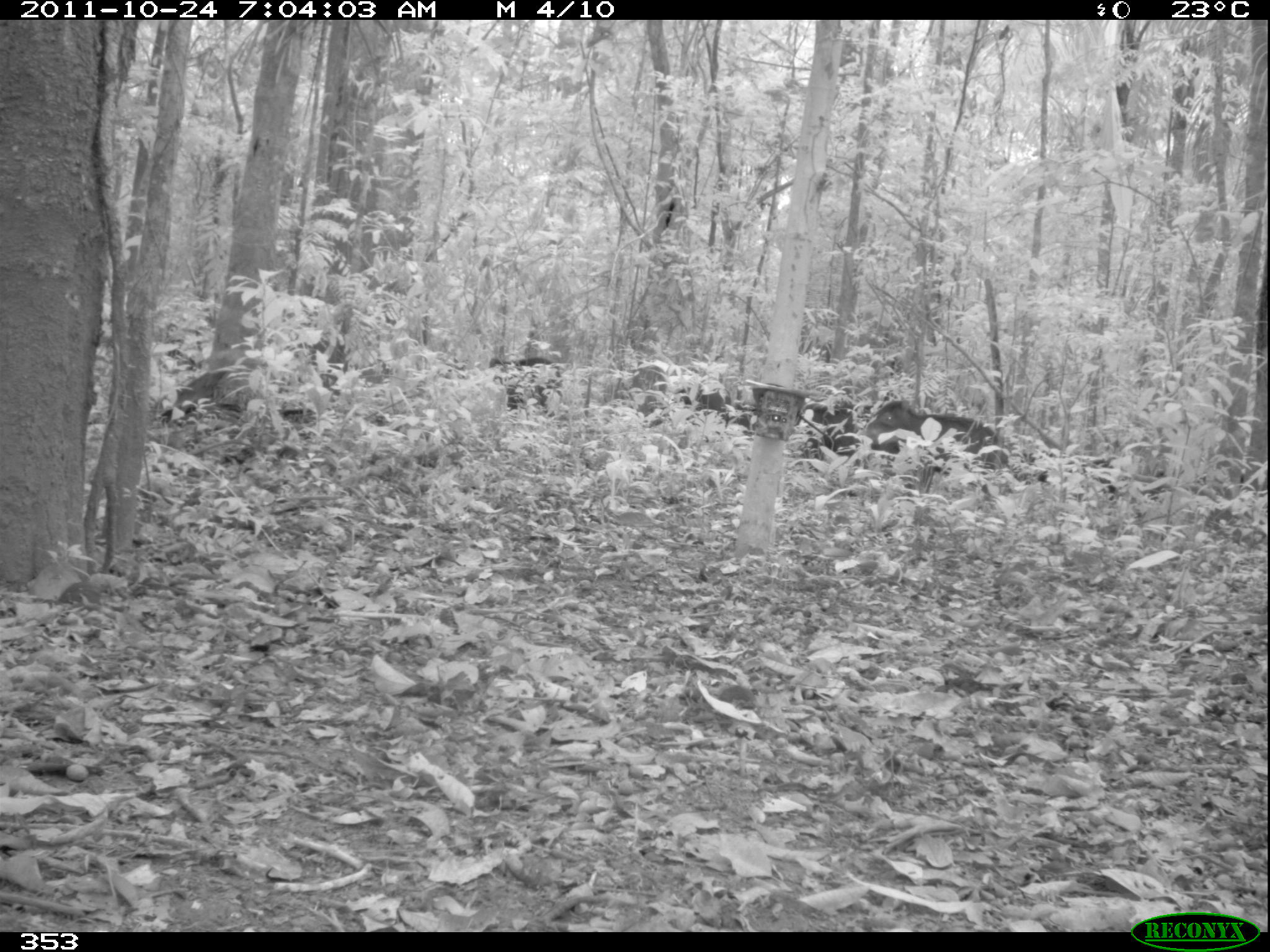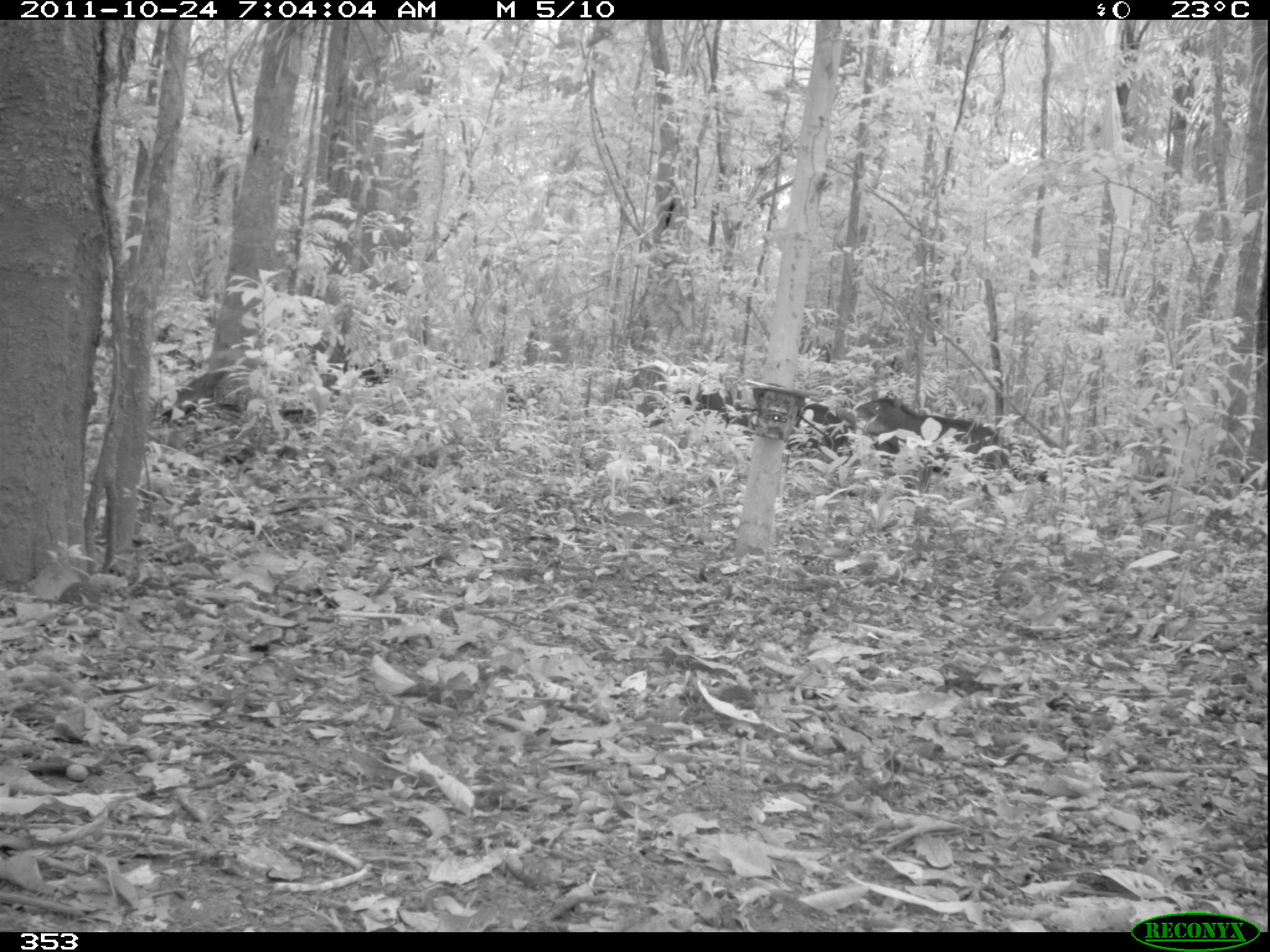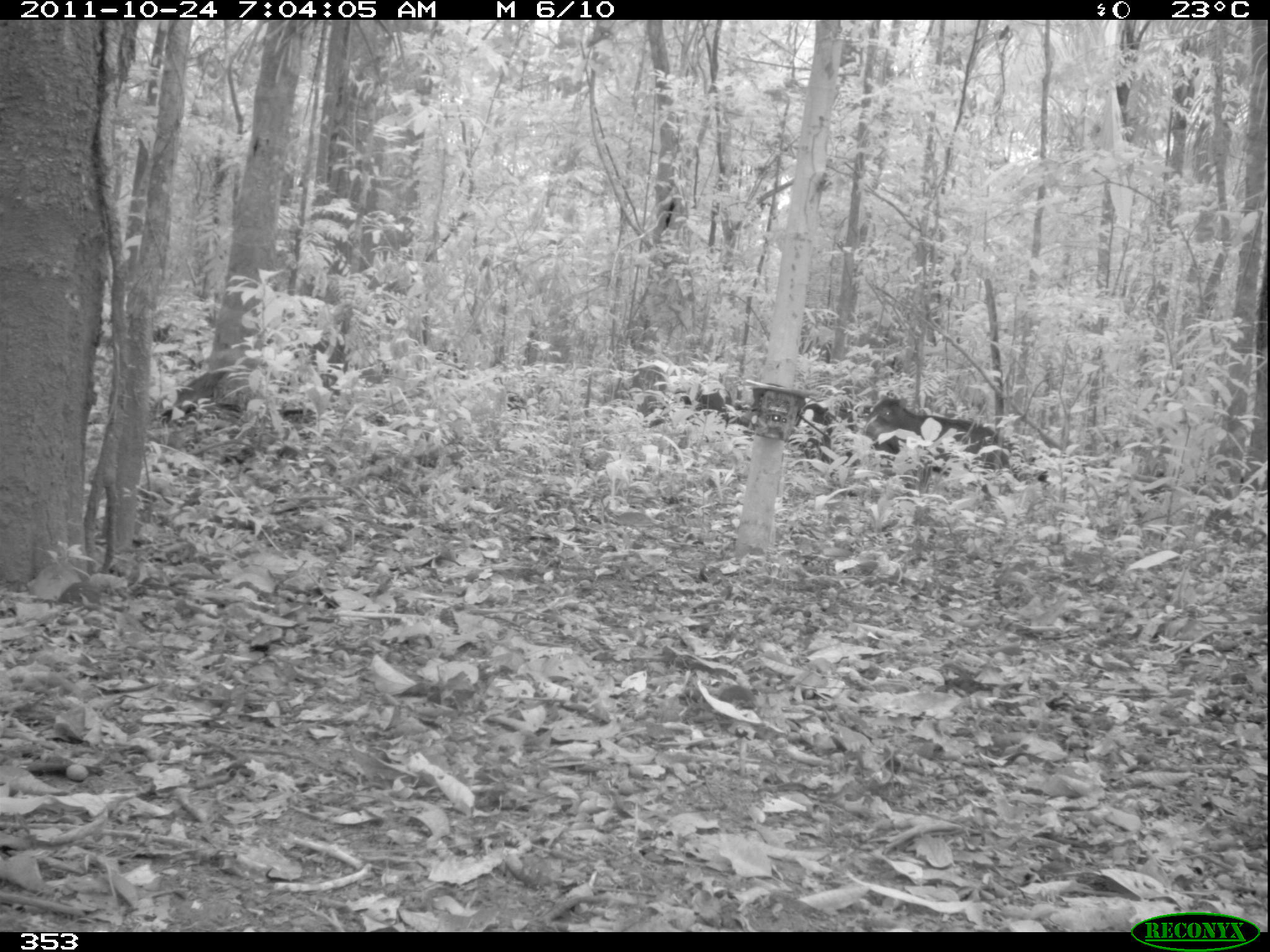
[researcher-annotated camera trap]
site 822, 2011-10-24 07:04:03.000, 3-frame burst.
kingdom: Animalia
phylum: Chordata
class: Mammalia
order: Artiodactyla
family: Tayassuidae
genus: Tayassu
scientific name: Tayassu pecari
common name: white-lipped peccary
Tayassu pecari (white-lipped peccary).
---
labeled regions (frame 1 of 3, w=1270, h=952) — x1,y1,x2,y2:
tayassu pecari: 862,399,1013,488; 489,357,564,418; 612,365,666,429; 797,400,857,456; 673,380,735,428